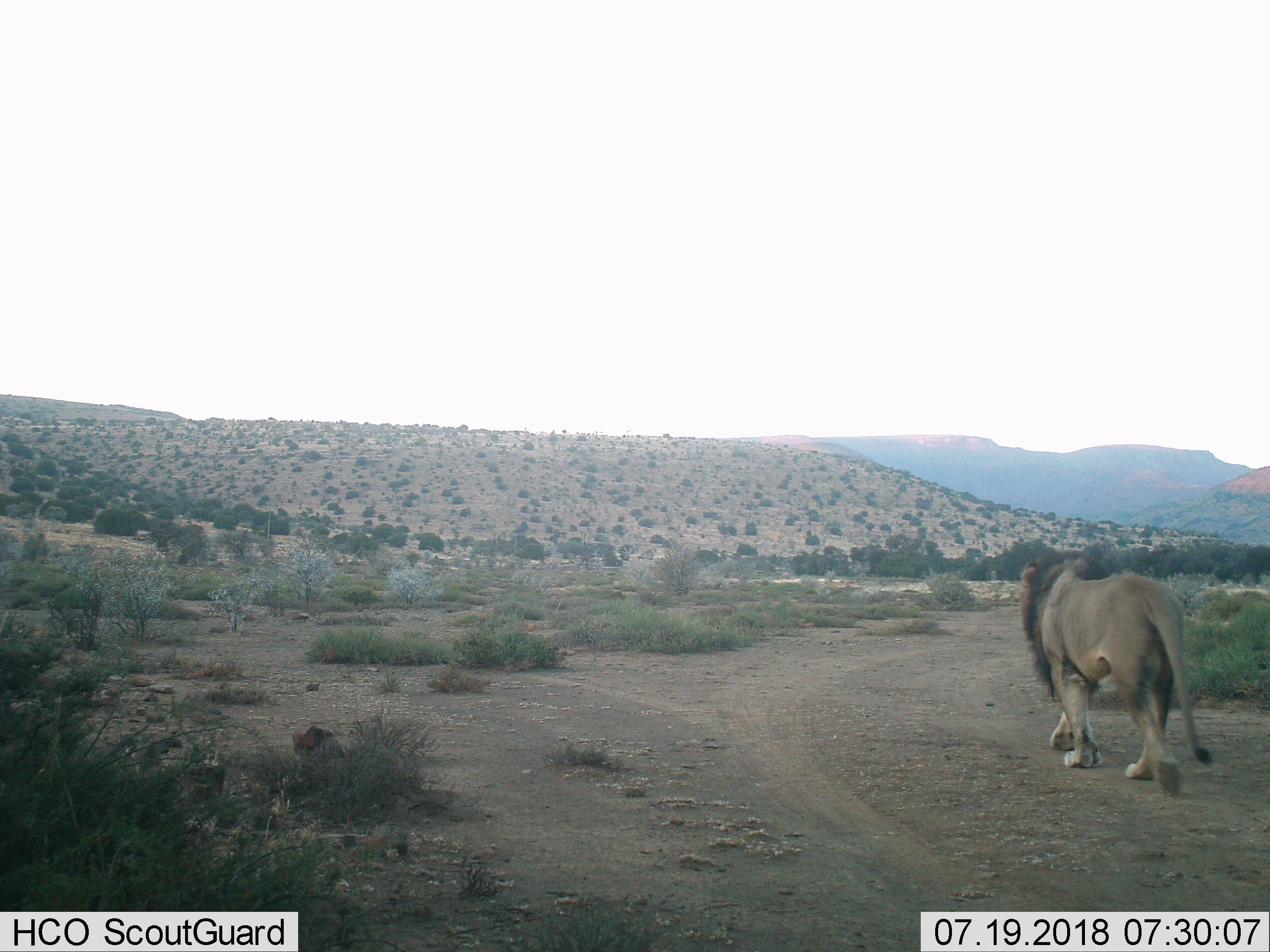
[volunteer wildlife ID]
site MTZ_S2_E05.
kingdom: Animalia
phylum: Chordata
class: Mammalia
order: Carnivora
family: Felidae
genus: Panthera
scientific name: Panthera leo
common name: lion male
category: lionmale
Lionmale (lion male) (Panthera leo), count 1. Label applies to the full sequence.